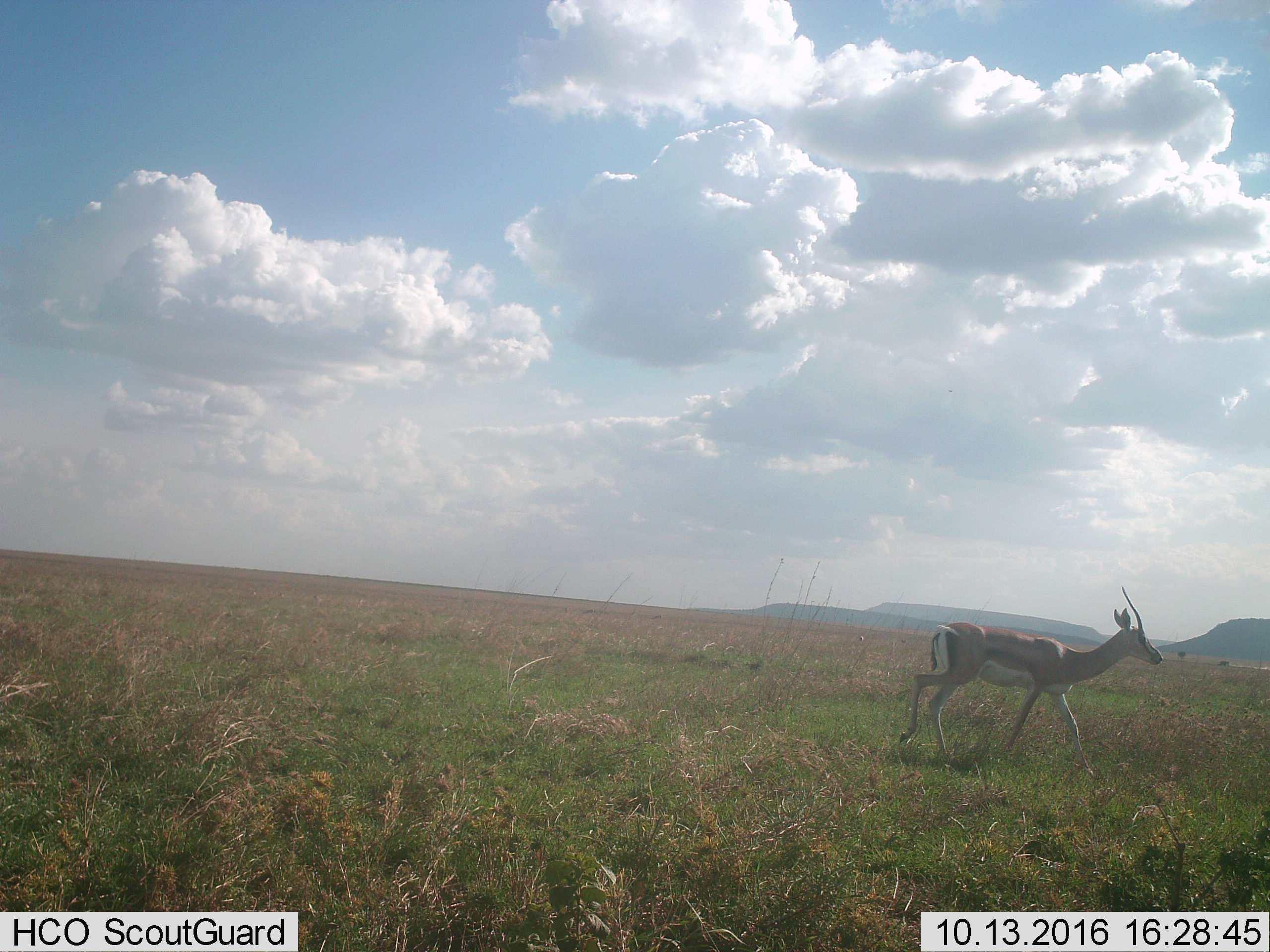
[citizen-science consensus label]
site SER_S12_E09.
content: unidentified animal